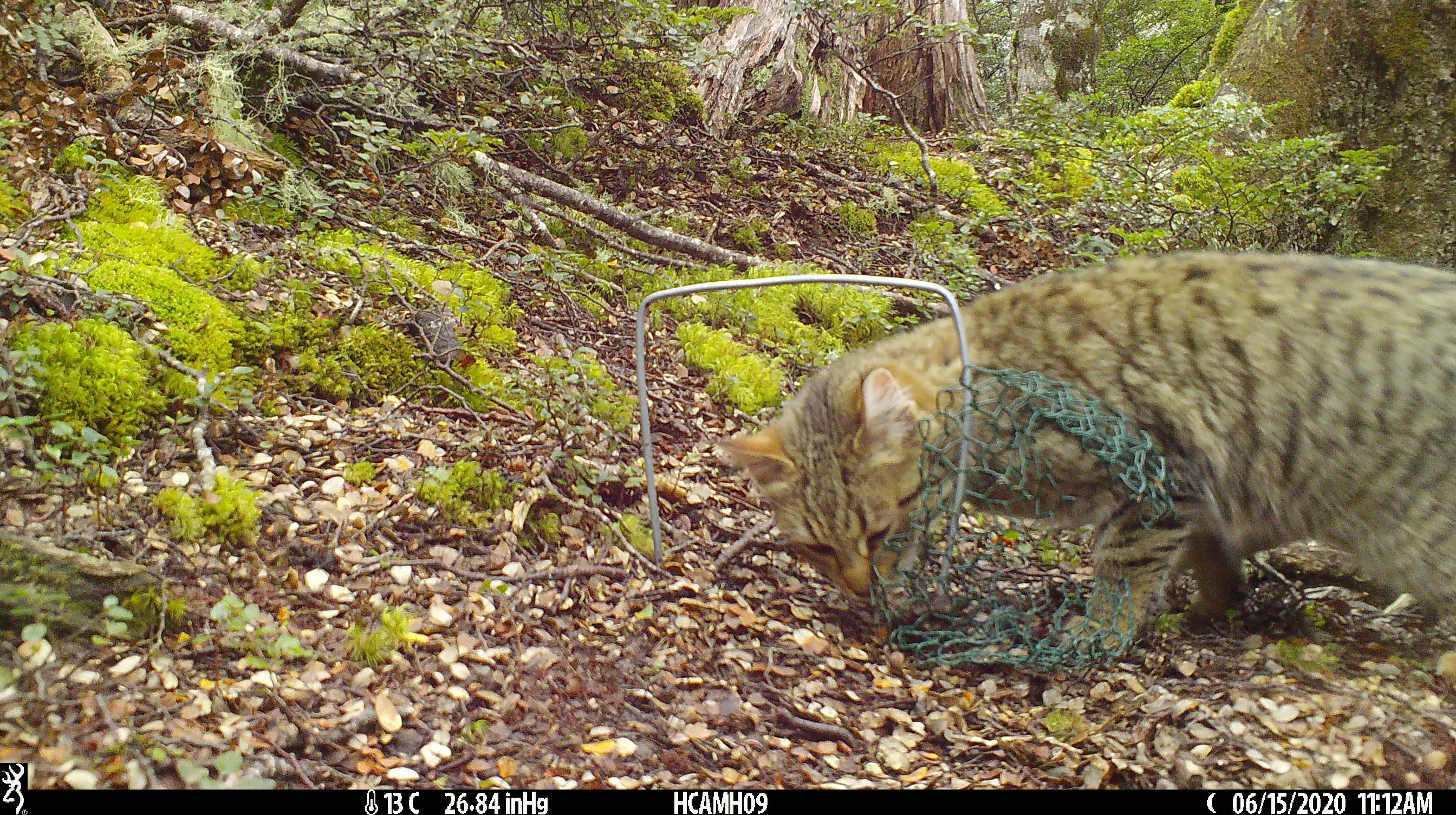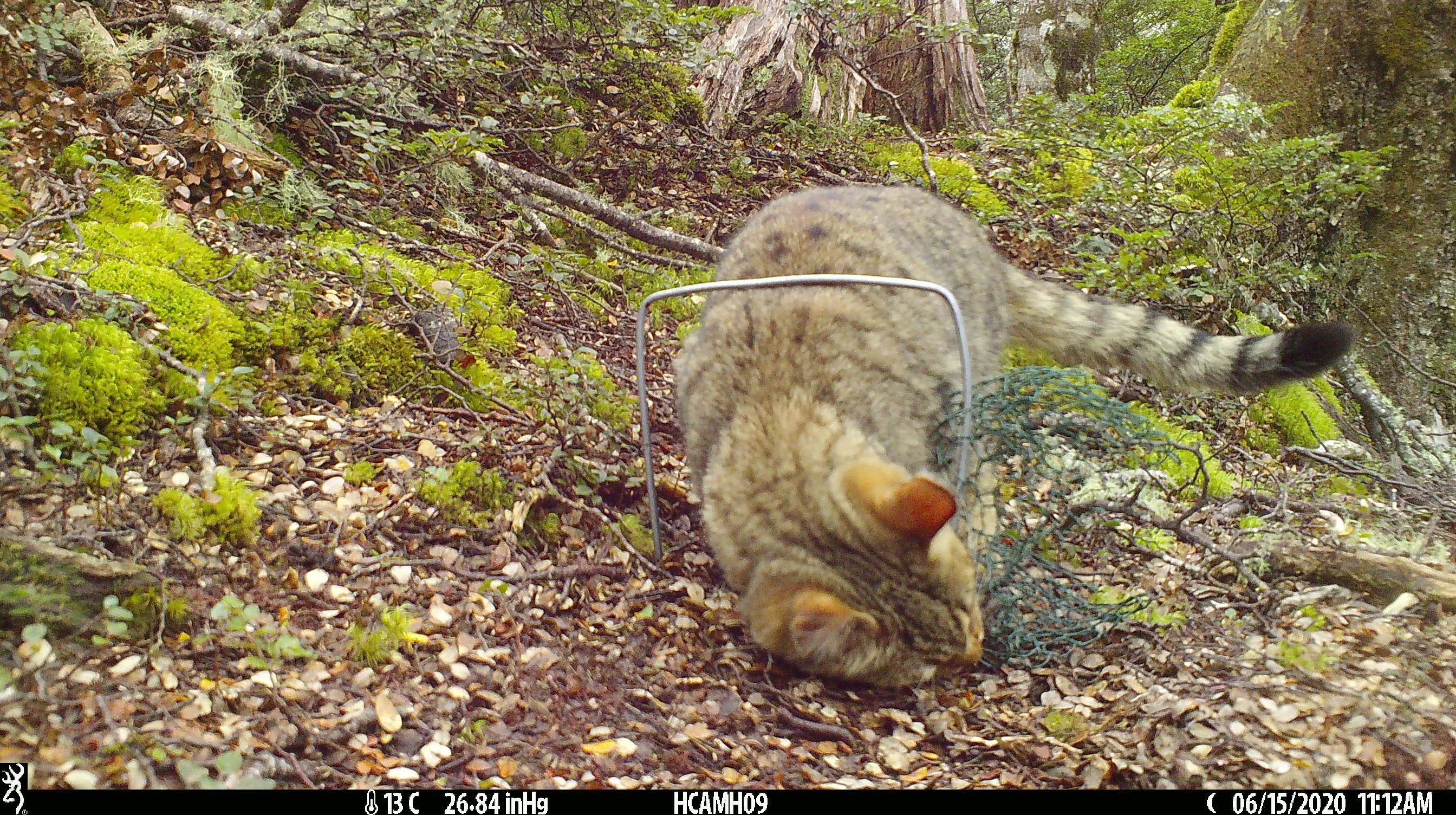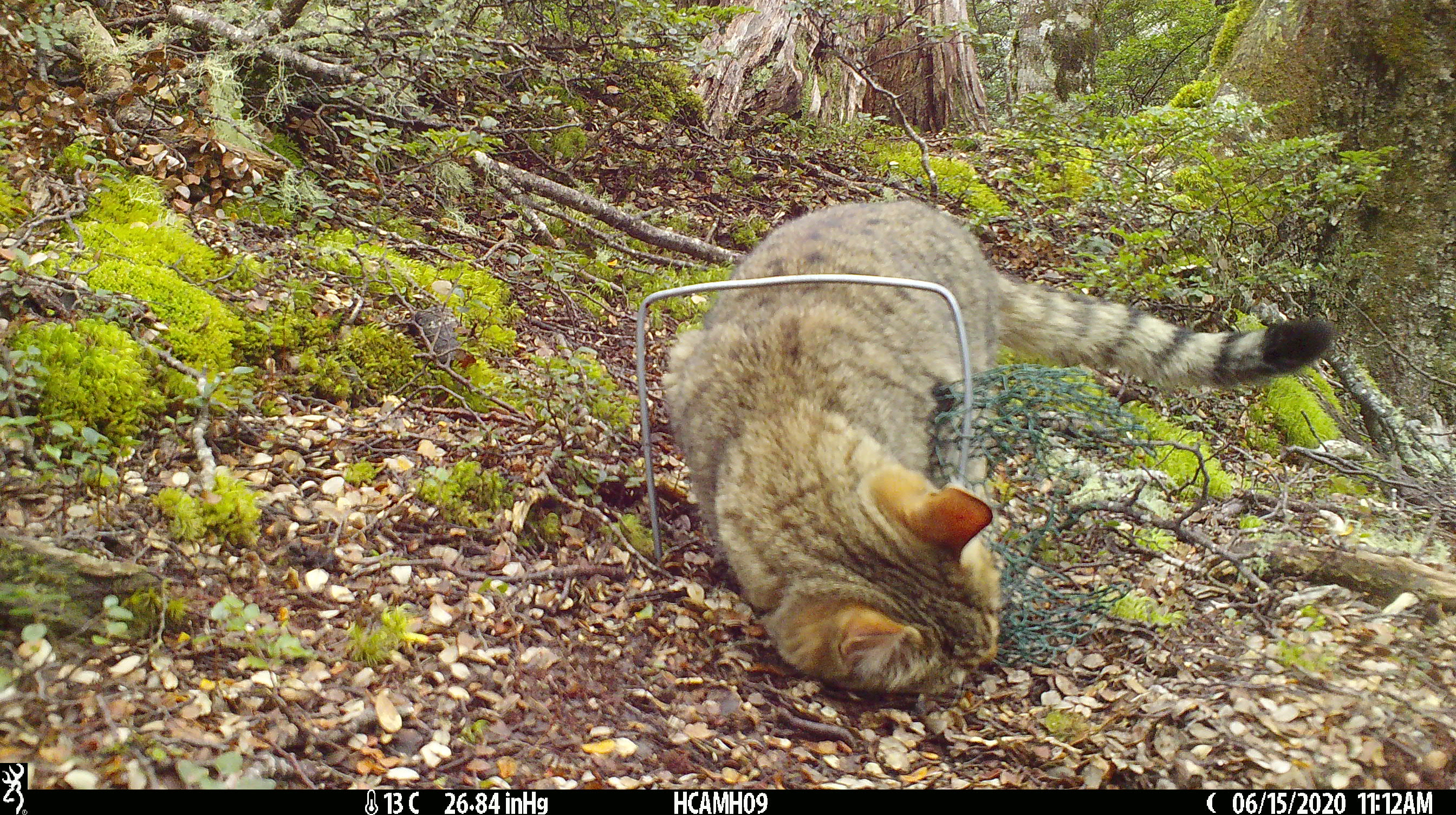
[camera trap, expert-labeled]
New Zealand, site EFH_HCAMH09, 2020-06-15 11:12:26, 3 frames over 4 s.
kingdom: Animalia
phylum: Chordata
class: Mammalia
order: Carnivora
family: Felidae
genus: Felis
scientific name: Felis catus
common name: domestic cat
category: cat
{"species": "cat (domestic cat) (Felis catus)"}